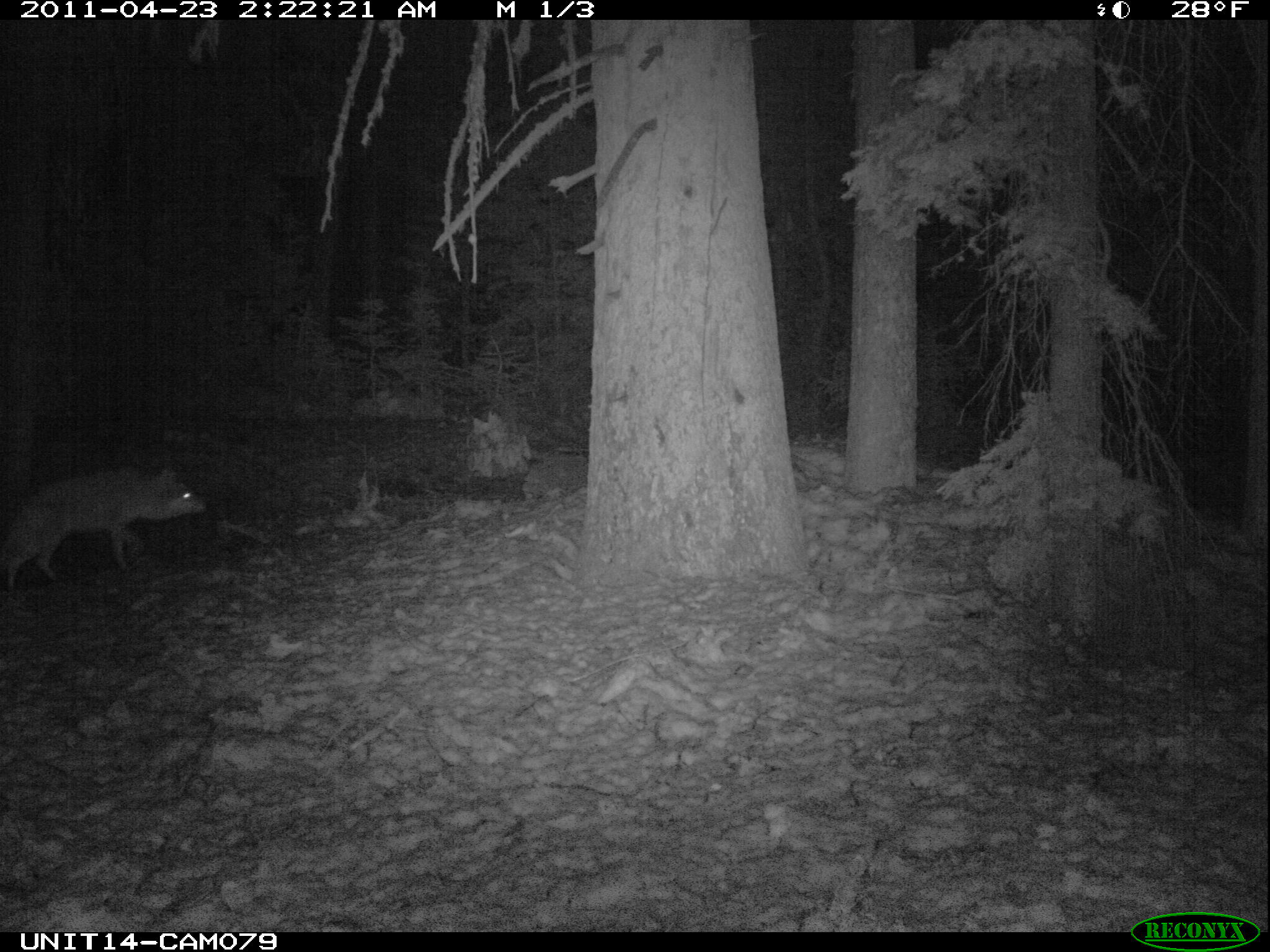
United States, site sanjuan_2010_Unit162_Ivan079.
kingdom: Animalia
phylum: Chordata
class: Mammalia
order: Carnivora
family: Canidae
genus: Canis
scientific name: Canis latrans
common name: coyote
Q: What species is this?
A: Canis latrans (coyote).